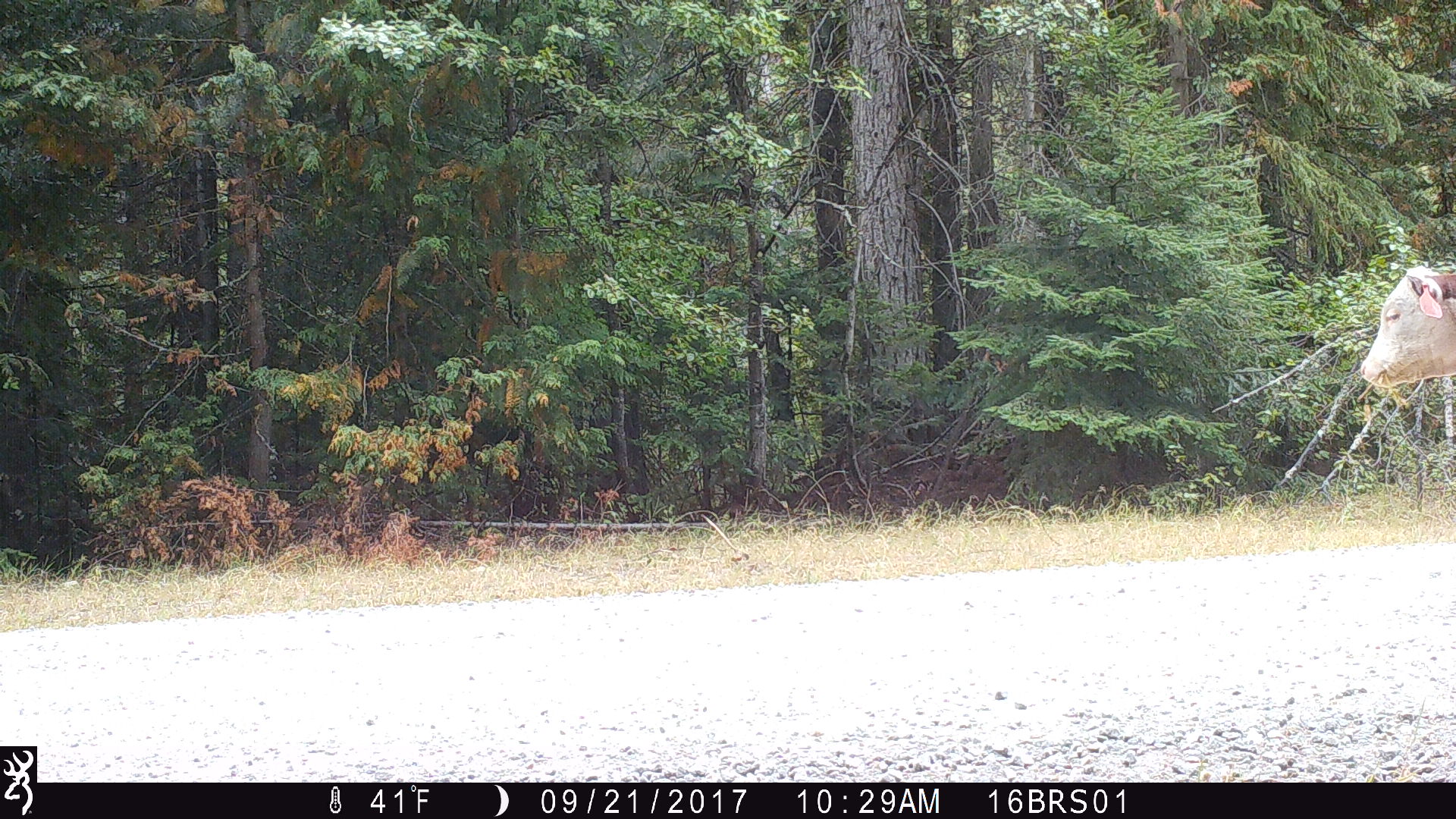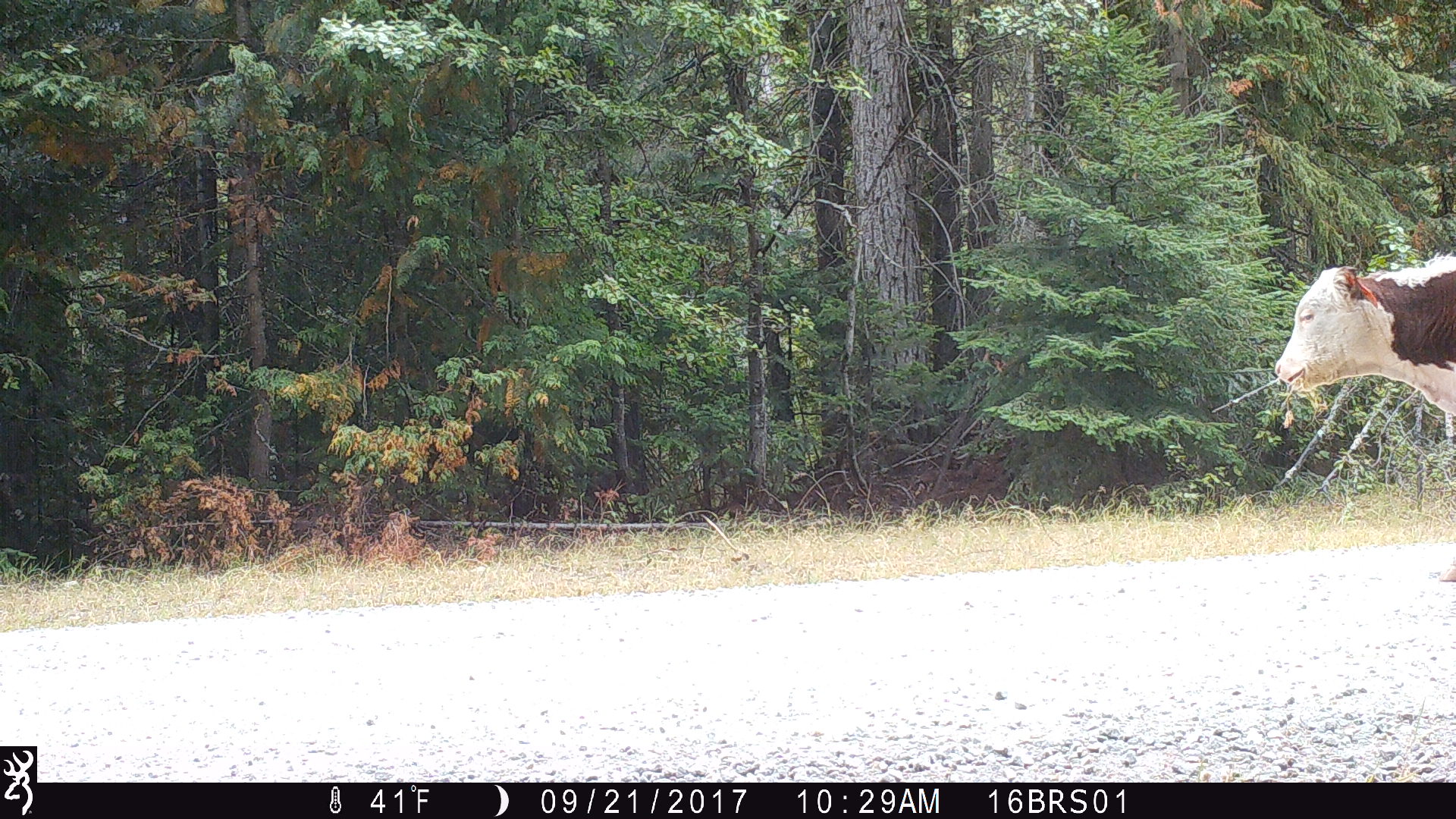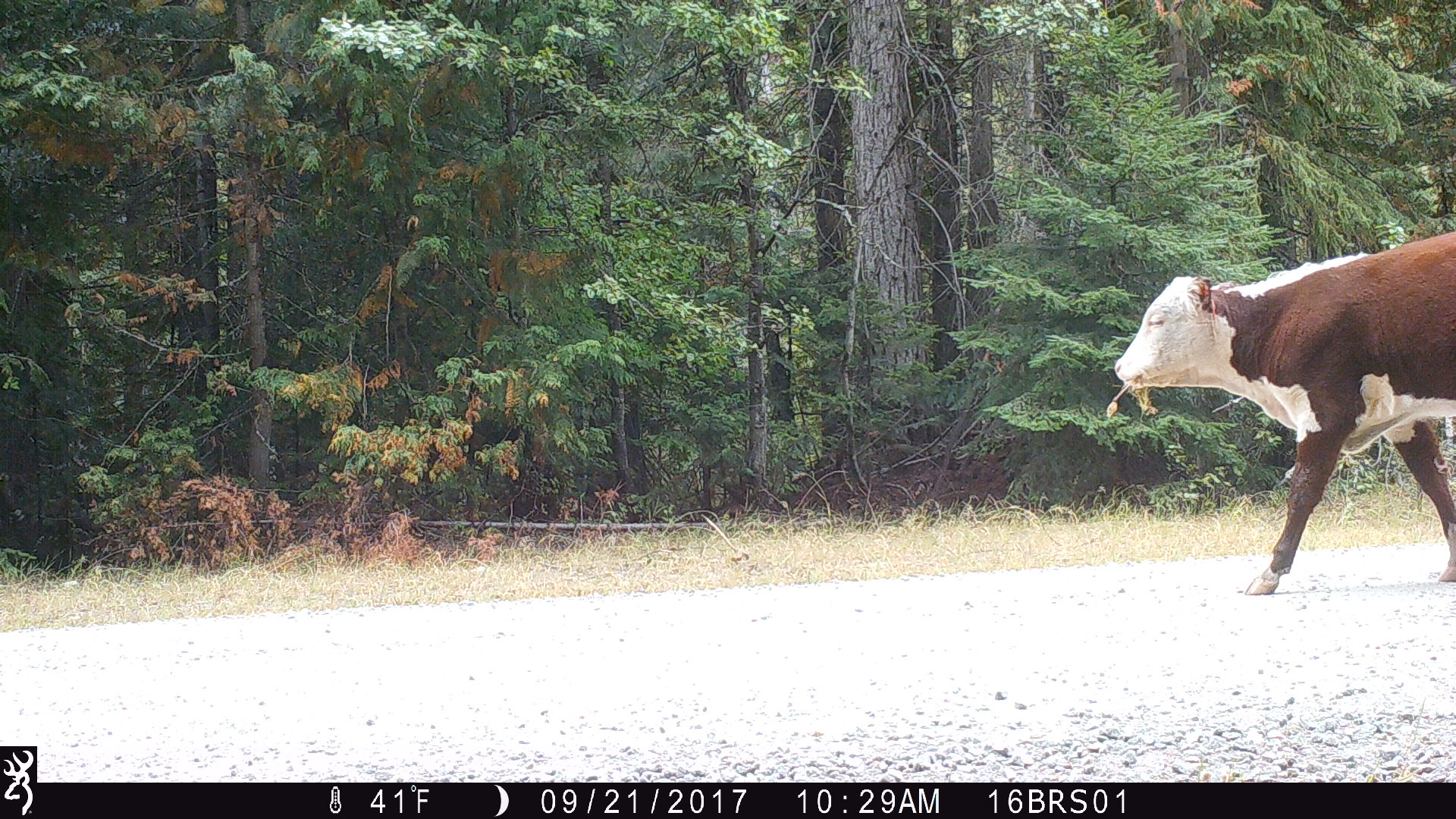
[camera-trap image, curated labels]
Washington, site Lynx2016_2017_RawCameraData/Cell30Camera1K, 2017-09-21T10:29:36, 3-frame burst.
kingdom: Animalia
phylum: Chordata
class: Mammalia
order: Artiodactyla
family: Bovidae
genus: Bos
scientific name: Bos taurus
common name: domestic cattle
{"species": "domestic cattle (Bos taurus)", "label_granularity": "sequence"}